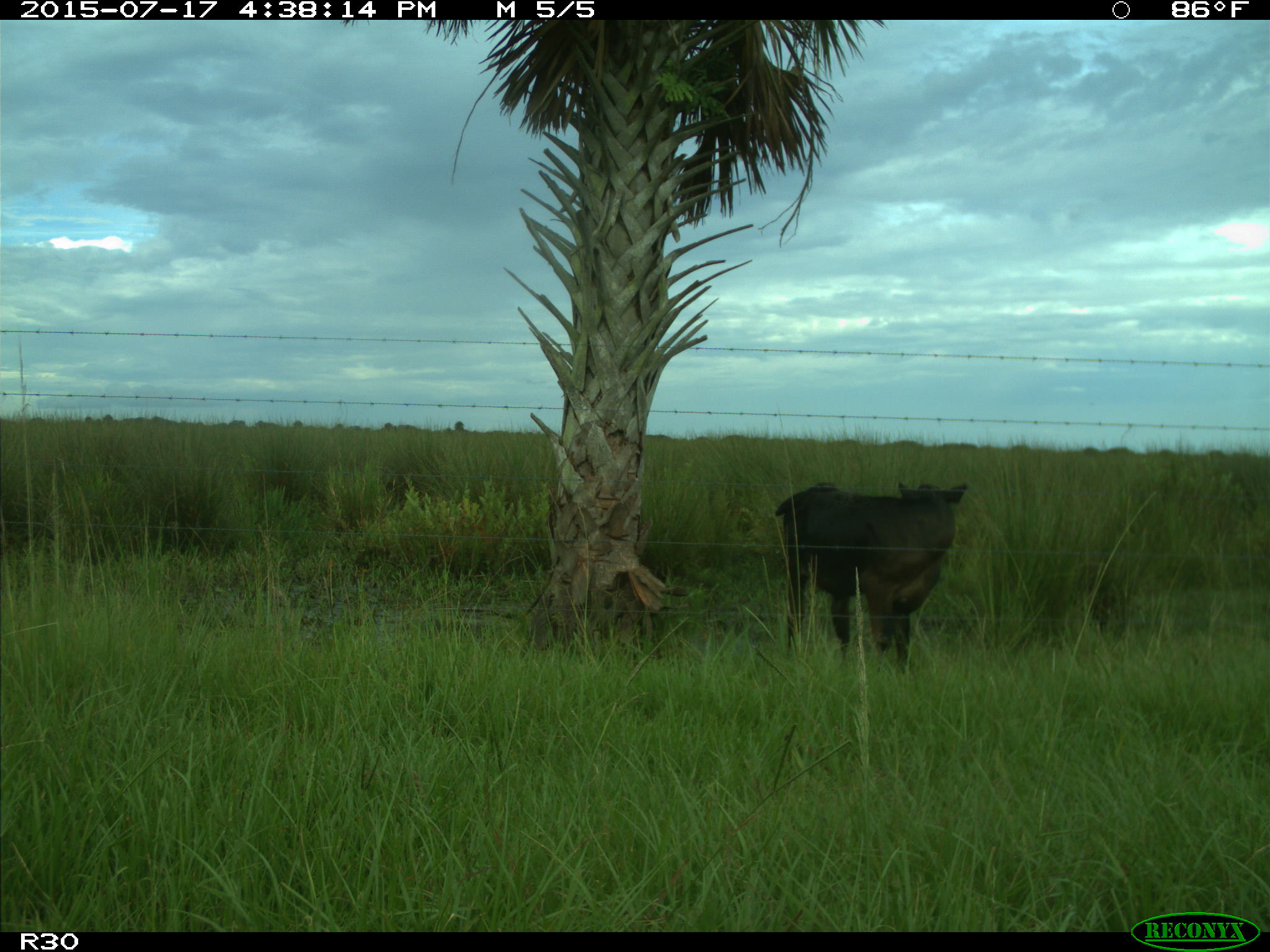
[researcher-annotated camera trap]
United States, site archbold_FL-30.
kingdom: Animalia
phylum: Chordata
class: Mammalia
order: Artiodactyla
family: Bovidae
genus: Bos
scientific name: Bos taurus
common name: domestic cow